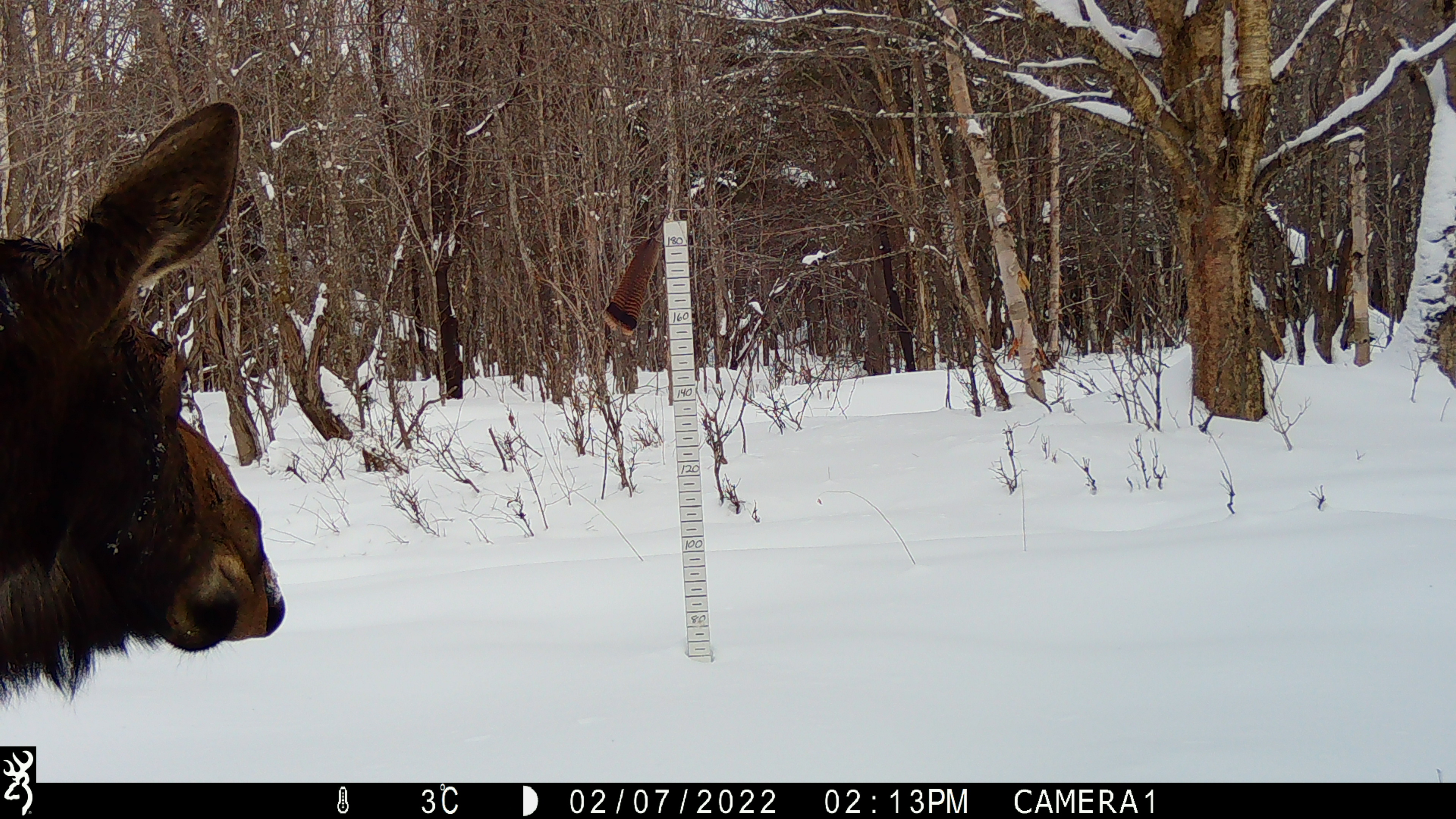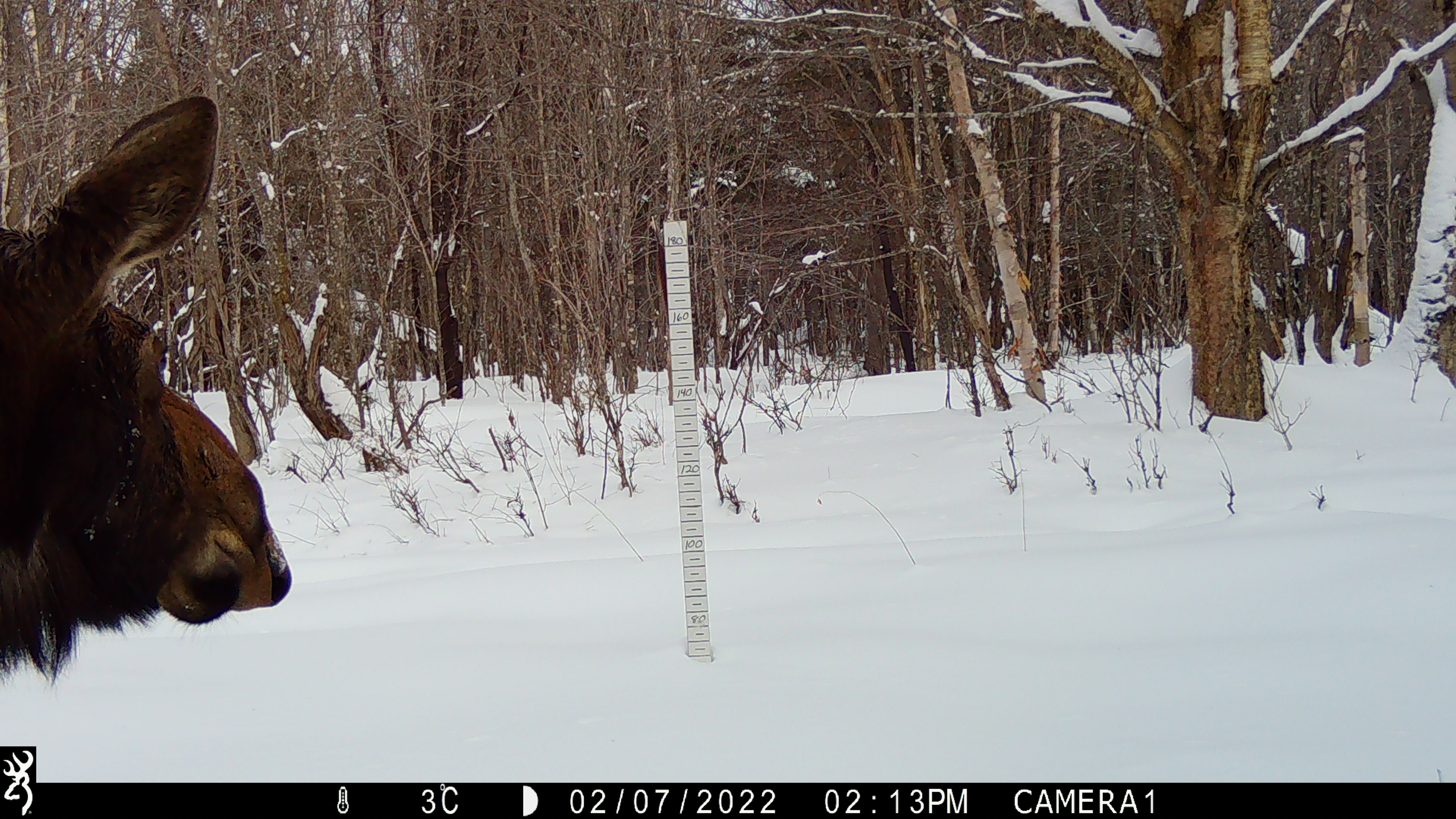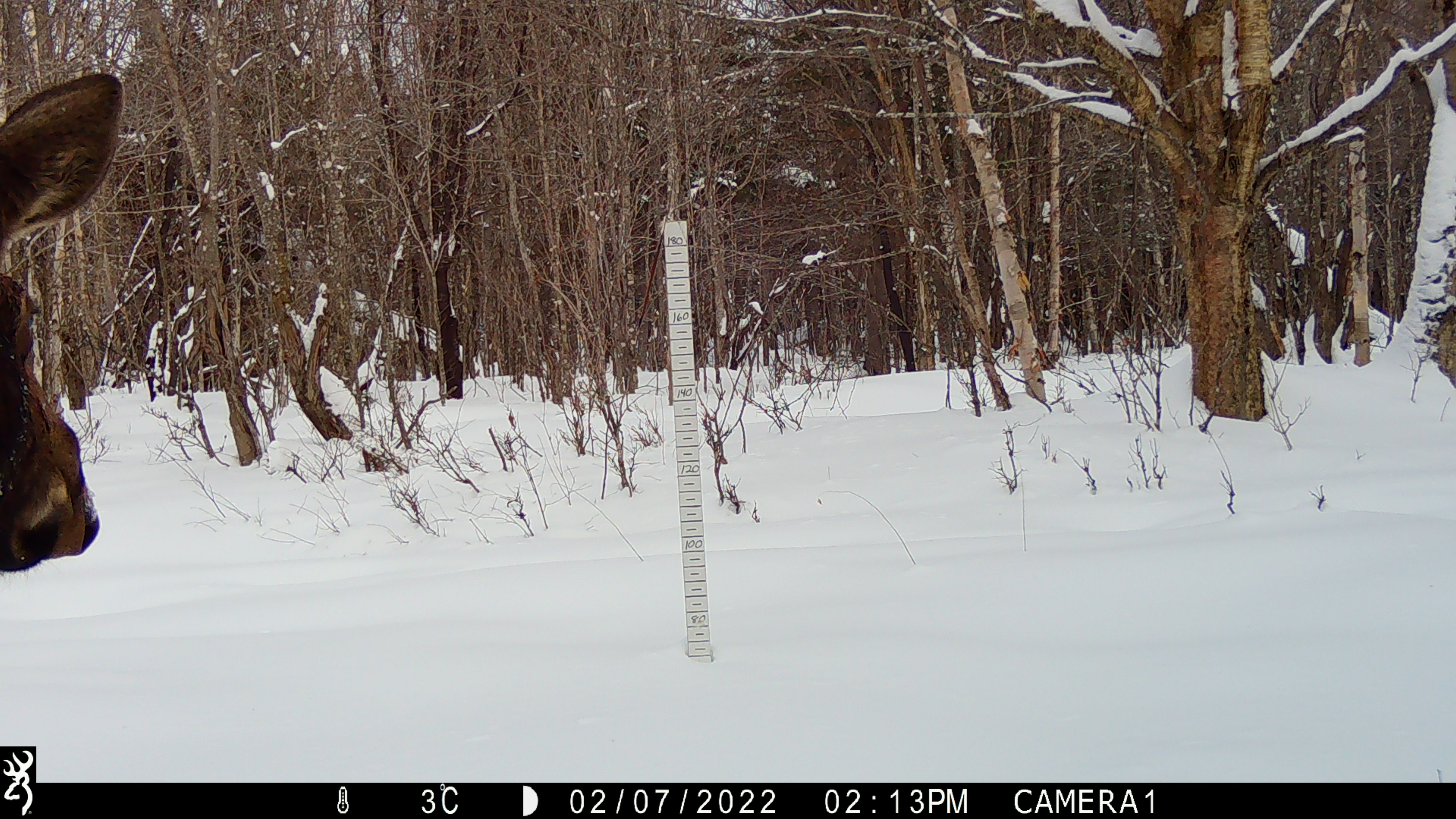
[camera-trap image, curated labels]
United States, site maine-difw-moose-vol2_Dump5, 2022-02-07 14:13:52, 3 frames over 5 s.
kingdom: Animalia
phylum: Chordata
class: Mammalia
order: Artiodactyla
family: Cervidae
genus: Alces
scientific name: Alces alces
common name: moose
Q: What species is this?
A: Moose (Alces alces).